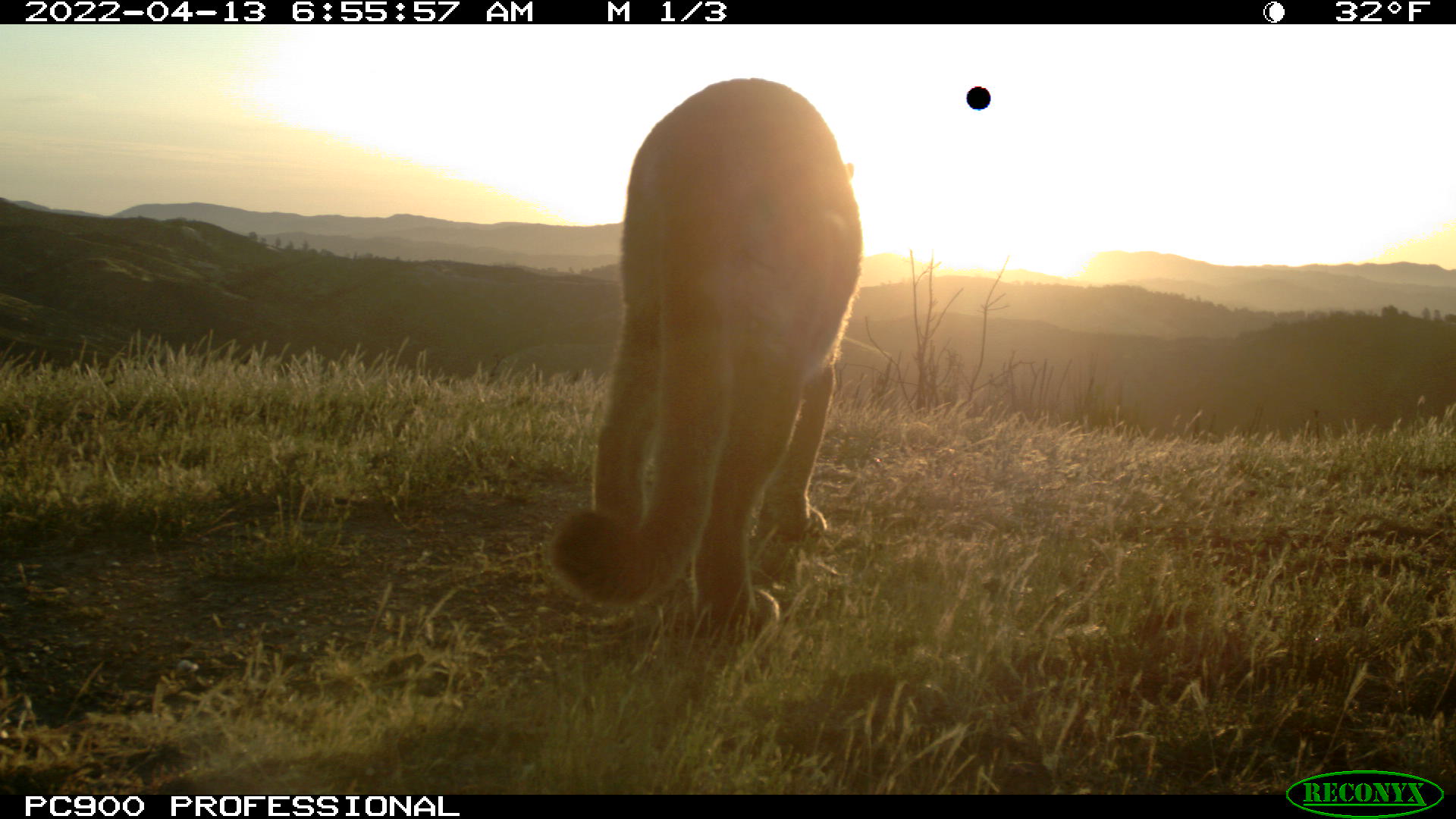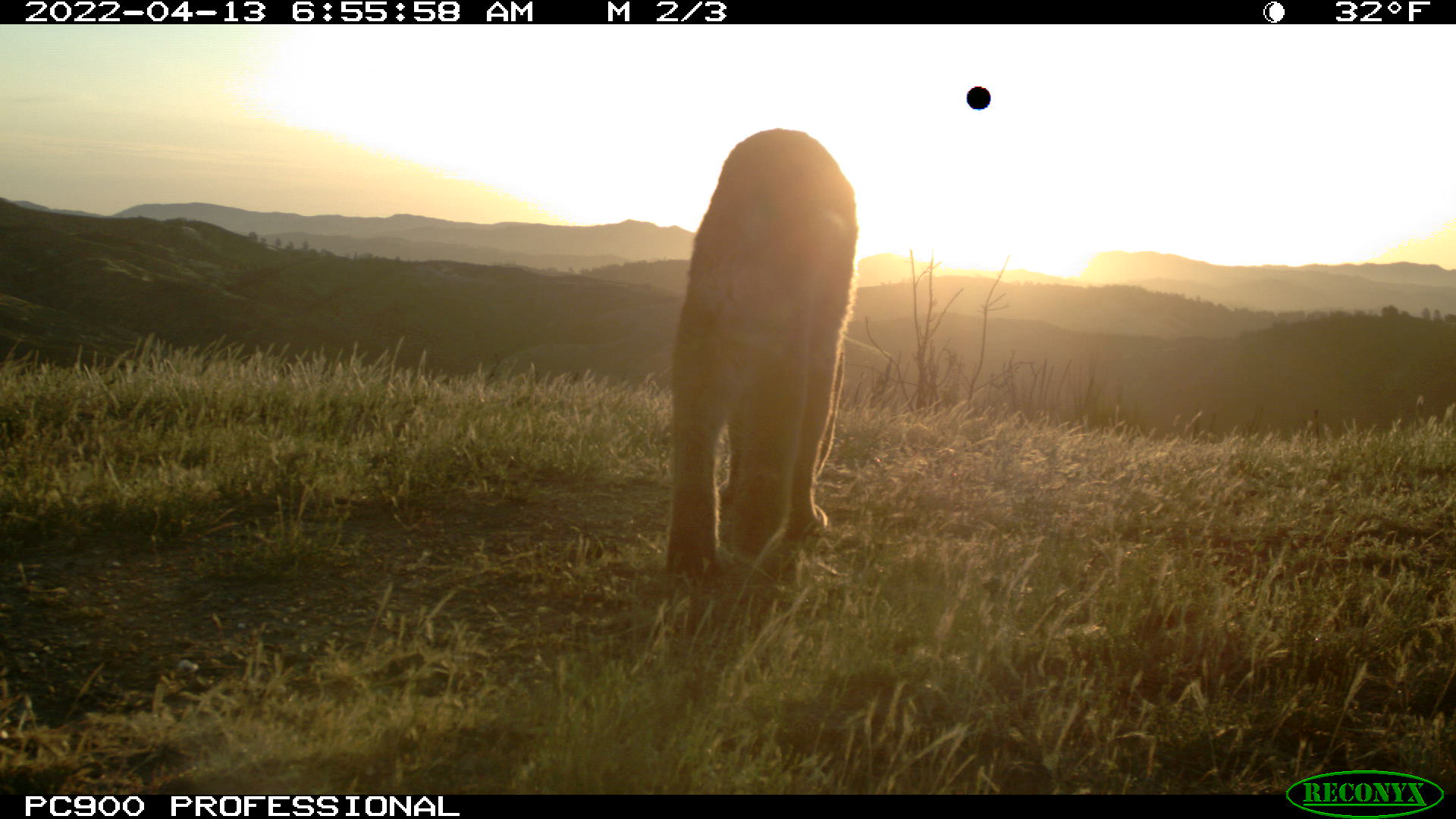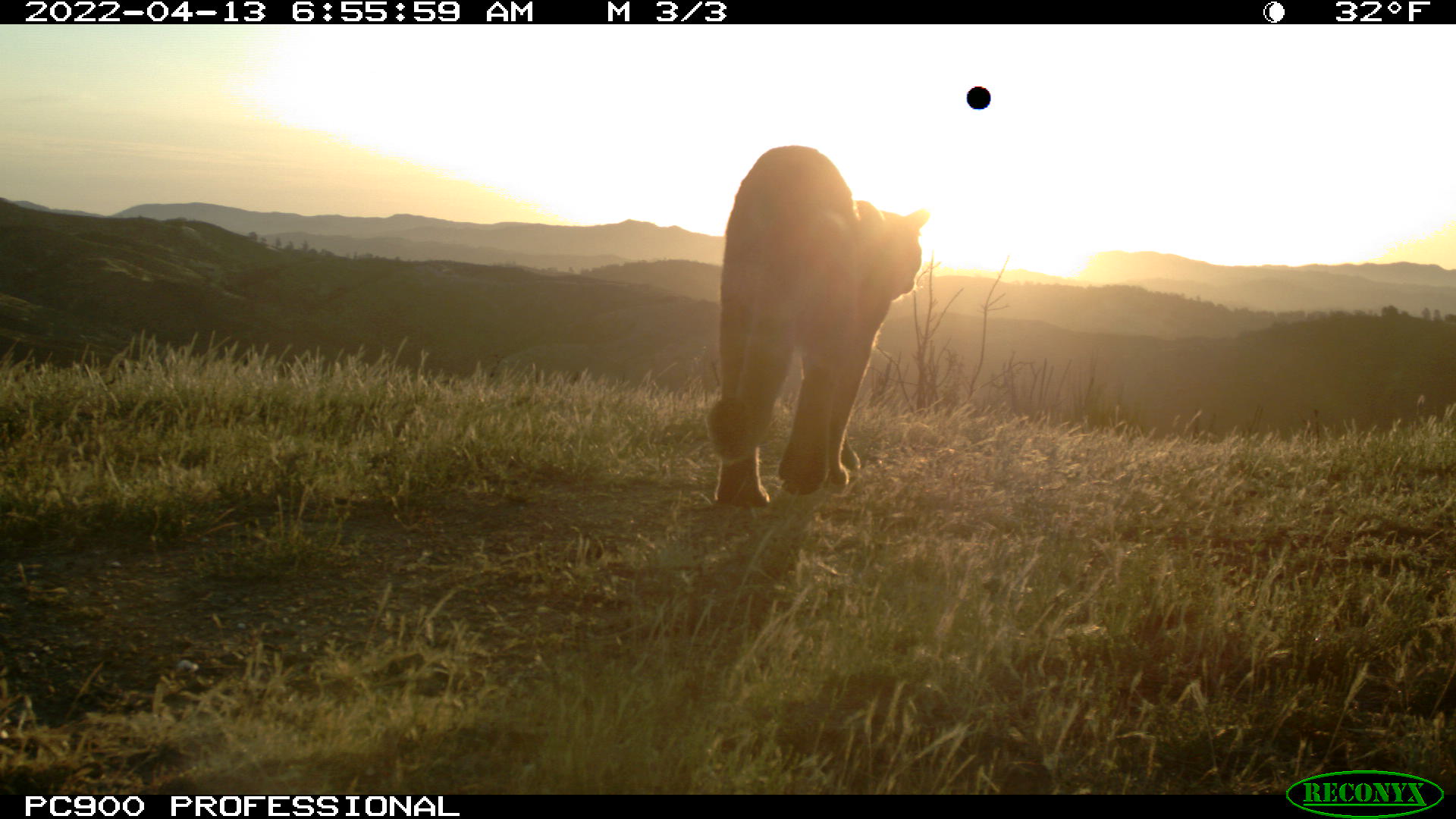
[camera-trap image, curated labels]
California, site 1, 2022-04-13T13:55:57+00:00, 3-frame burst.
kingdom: Animalia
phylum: Chordata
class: Mammalia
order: Carnivora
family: Felidae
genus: Puma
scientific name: Puma concolor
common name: puma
Puma (Puma concolor).